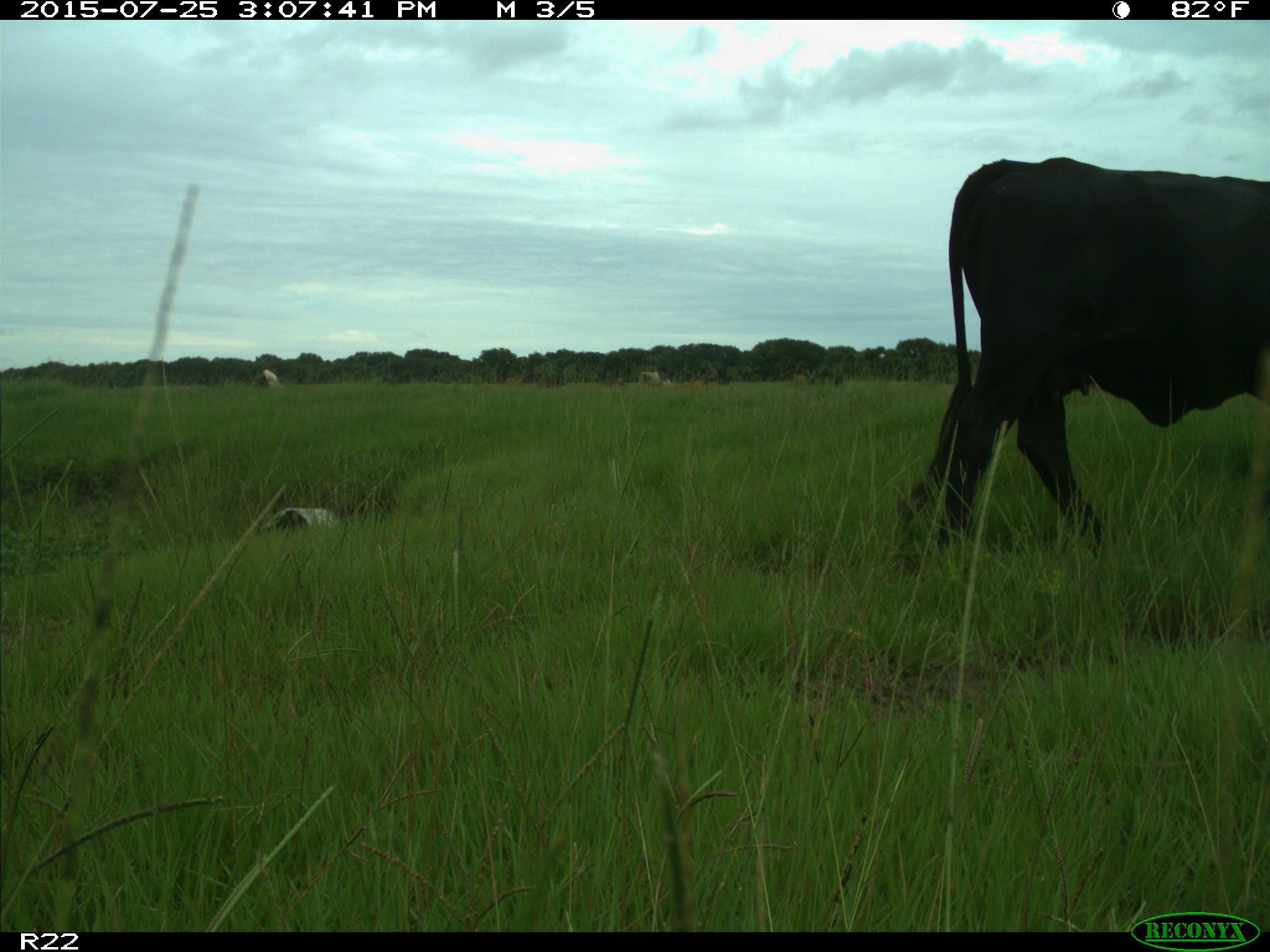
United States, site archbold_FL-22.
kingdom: Animalia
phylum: Chordata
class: Mammalia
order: Artiodactyla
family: Bovidae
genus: Bos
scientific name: Bos taurus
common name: domestic cow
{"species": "Bos taurus (domestic cow)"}